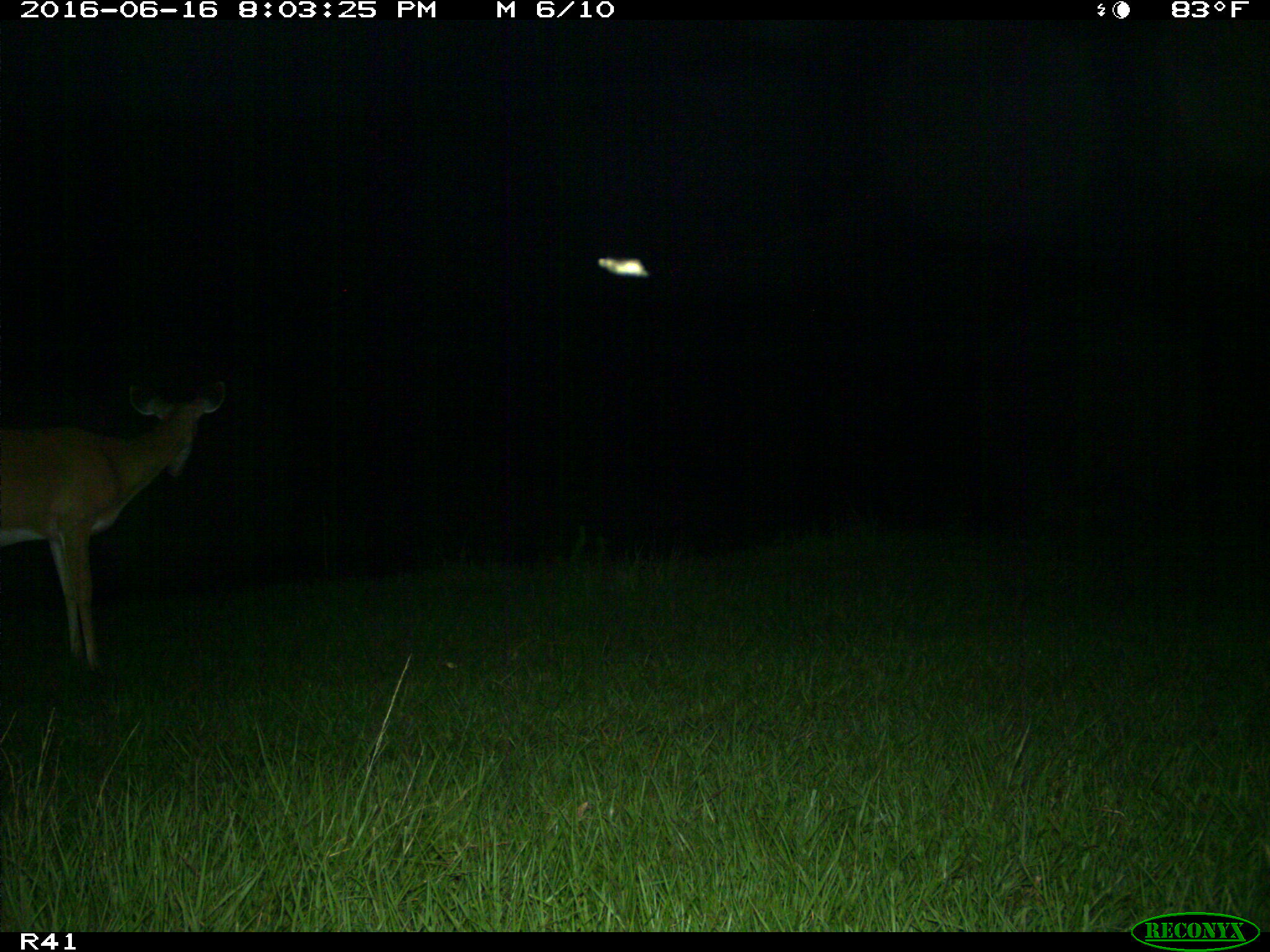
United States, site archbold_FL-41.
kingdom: Animalia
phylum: Chordata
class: Mammalia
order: Artiodactyla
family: Cervidae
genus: Odocoileus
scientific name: Odocoileus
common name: deer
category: unidentified deer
Unidentified deer (deer) (Odocoileus).